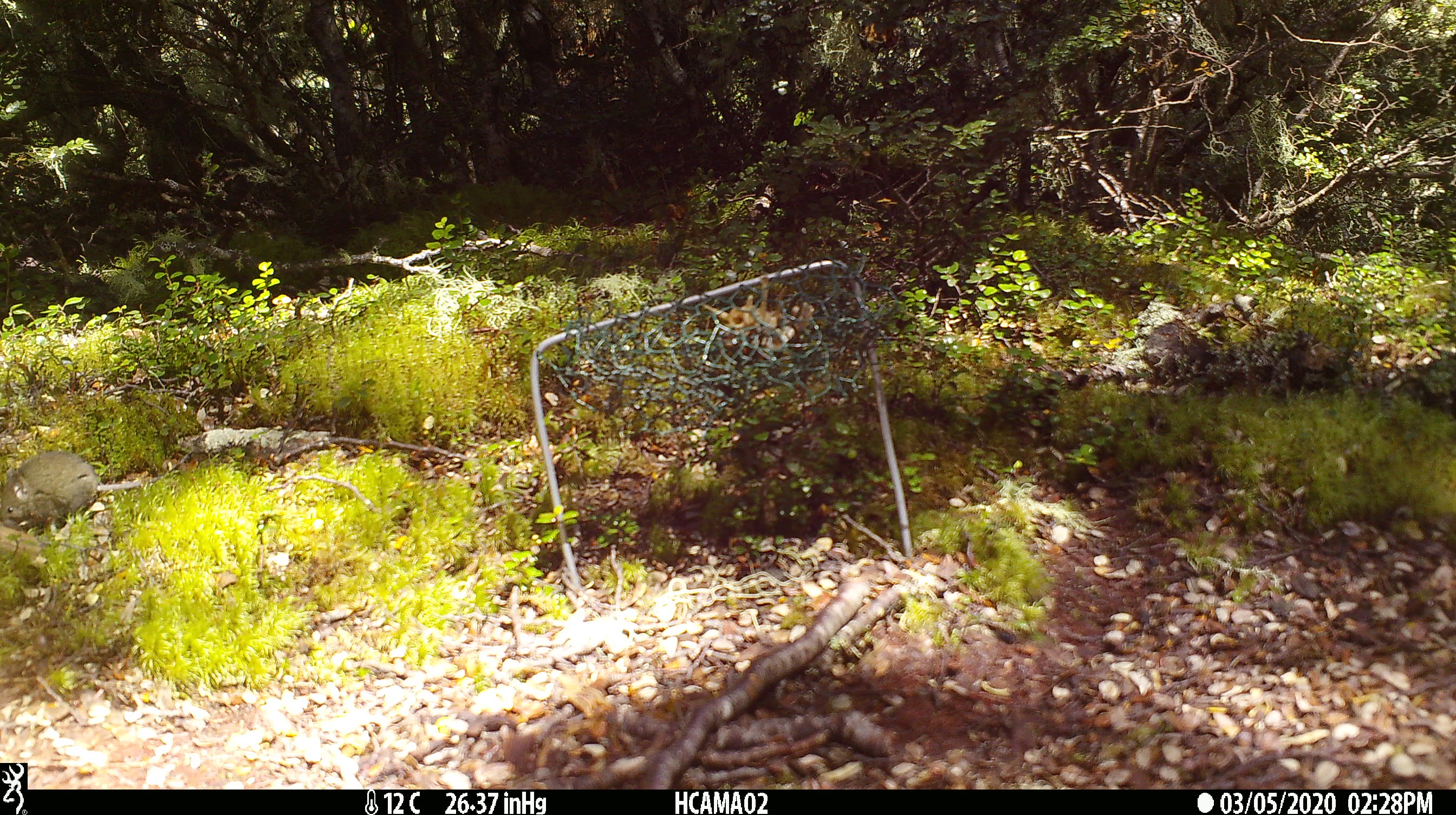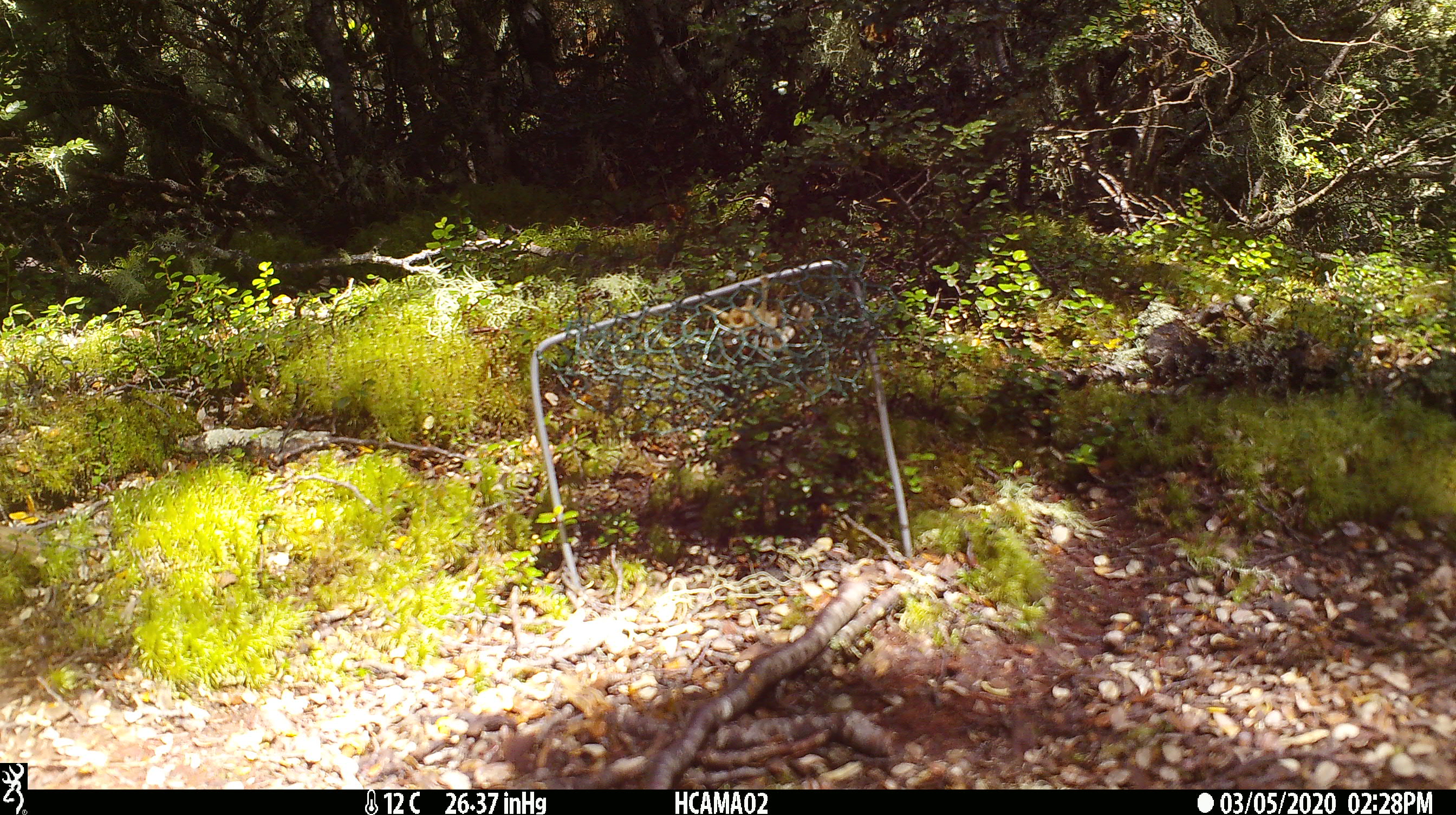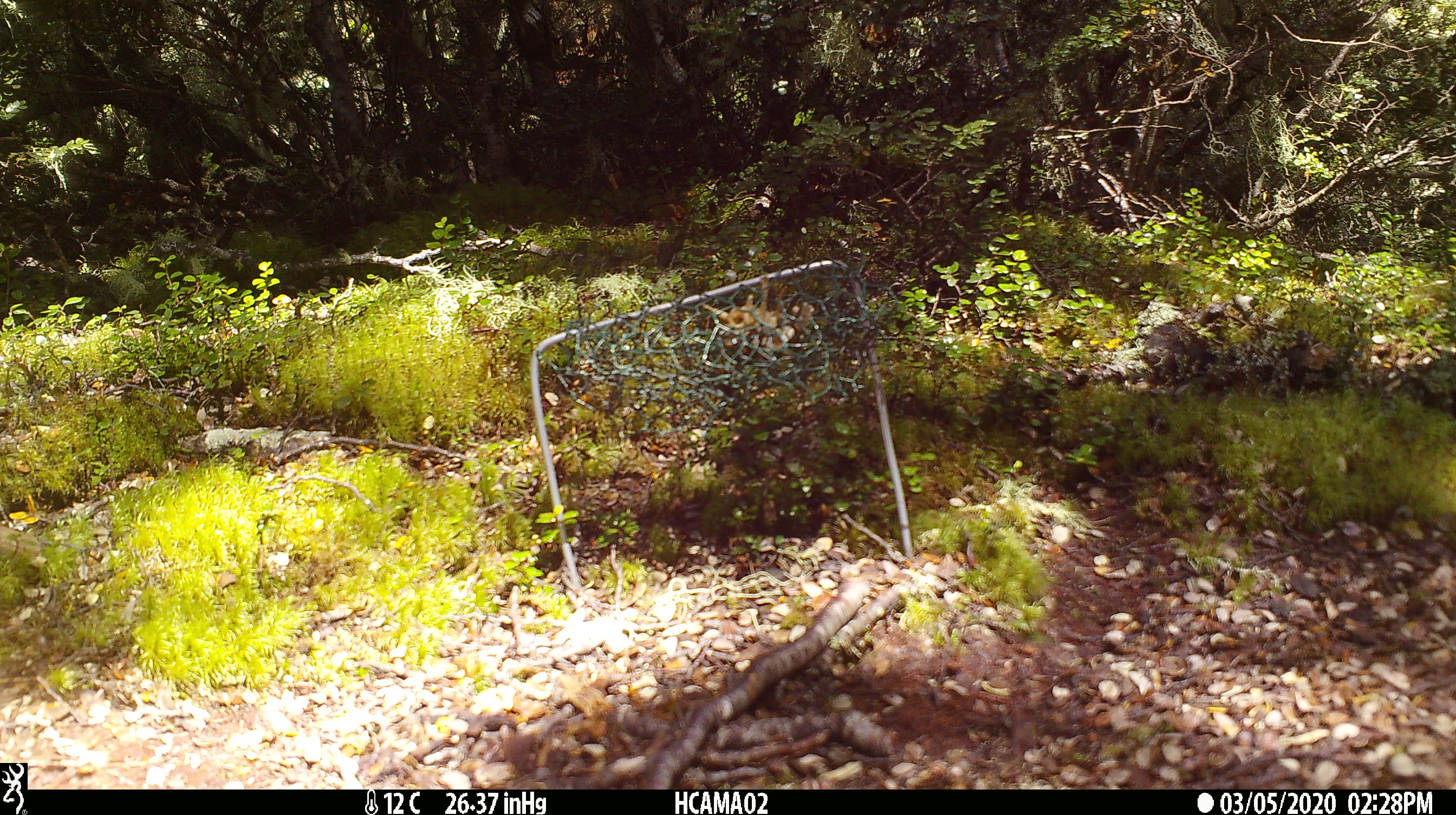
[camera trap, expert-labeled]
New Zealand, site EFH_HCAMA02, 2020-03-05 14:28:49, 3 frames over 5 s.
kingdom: Animalia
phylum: Chordata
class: Mammalia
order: Rodentia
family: Muridae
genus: Mus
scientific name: Mus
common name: mouse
Mouse (Mus).